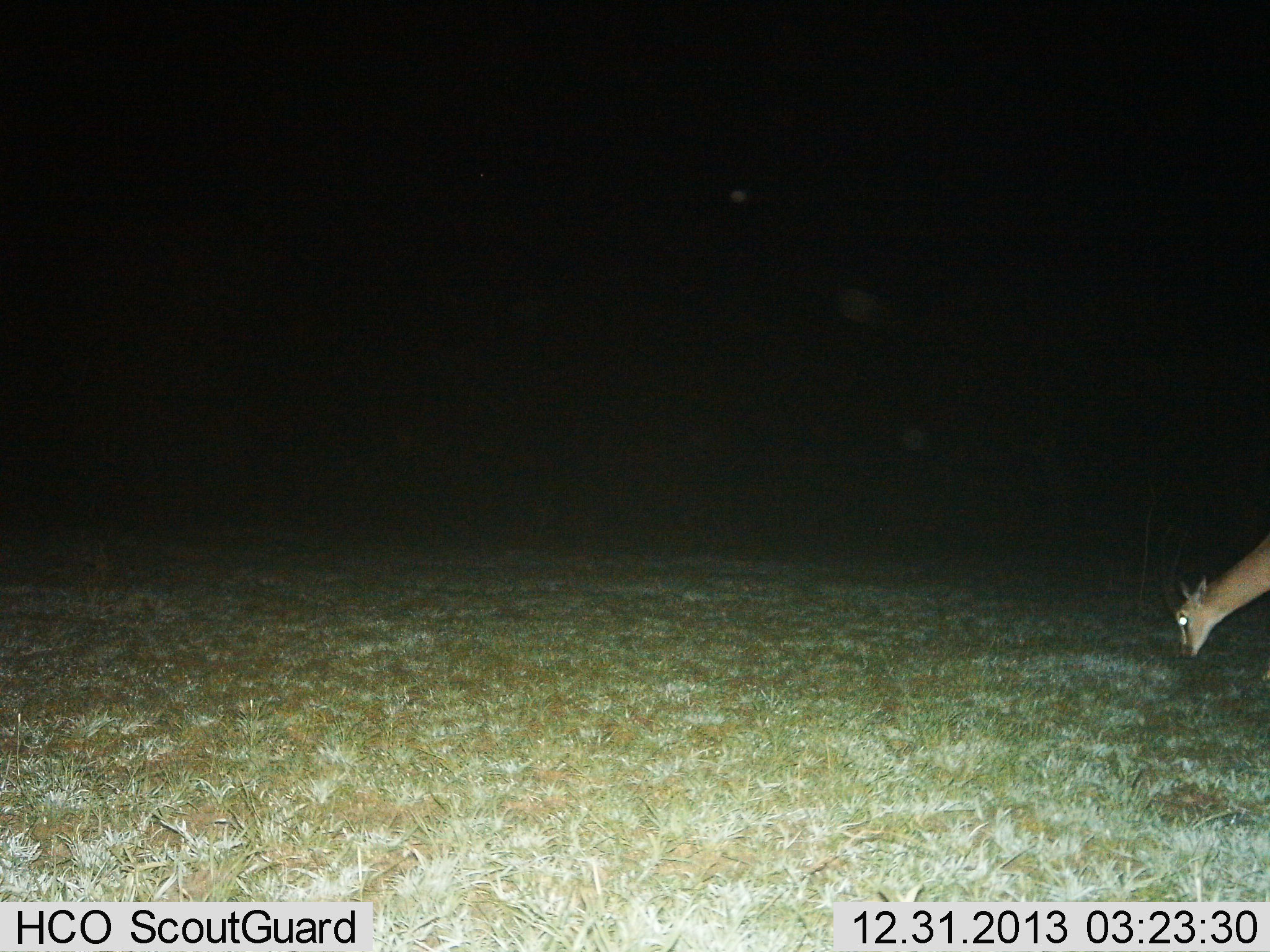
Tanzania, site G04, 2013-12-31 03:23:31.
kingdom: Animalia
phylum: Chordata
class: Mammalia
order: Artiodactyla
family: Bovidae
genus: Eudorcas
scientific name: Eudorcas thomsonii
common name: thomson's gazelle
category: gazellethomsons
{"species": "gazellethomsons (thomson's gazelle) (Eudorcas thomsonii)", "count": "1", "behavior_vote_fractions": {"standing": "33%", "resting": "0%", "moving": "0%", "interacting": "0%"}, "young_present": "0%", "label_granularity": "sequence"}